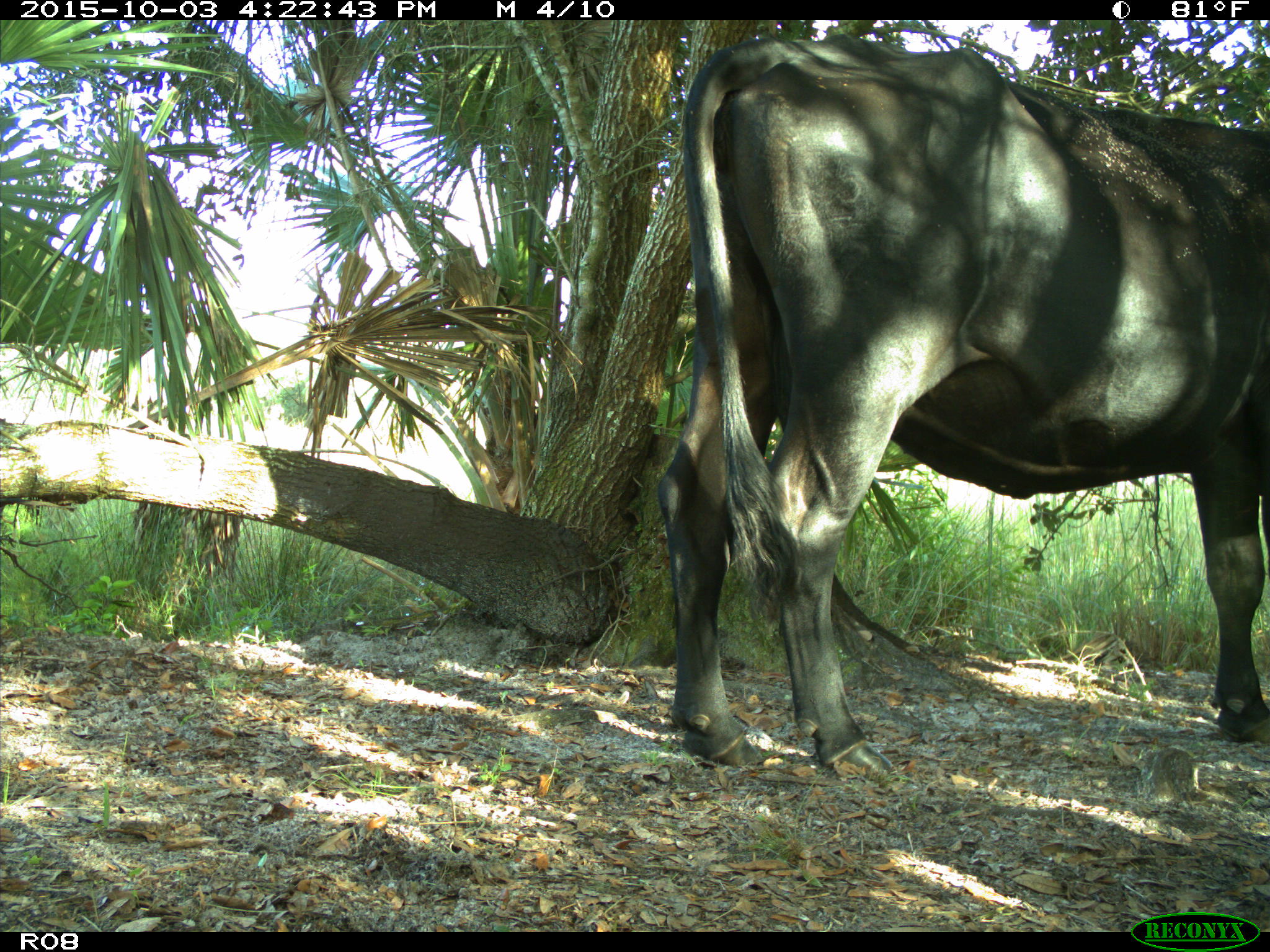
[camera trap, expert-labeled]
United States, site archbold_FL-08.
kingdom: Animalia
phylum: Chordata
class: Mammalia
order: Artiodactyla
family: Bovidae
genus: Bos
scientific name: Bos taurus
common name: domestic cow